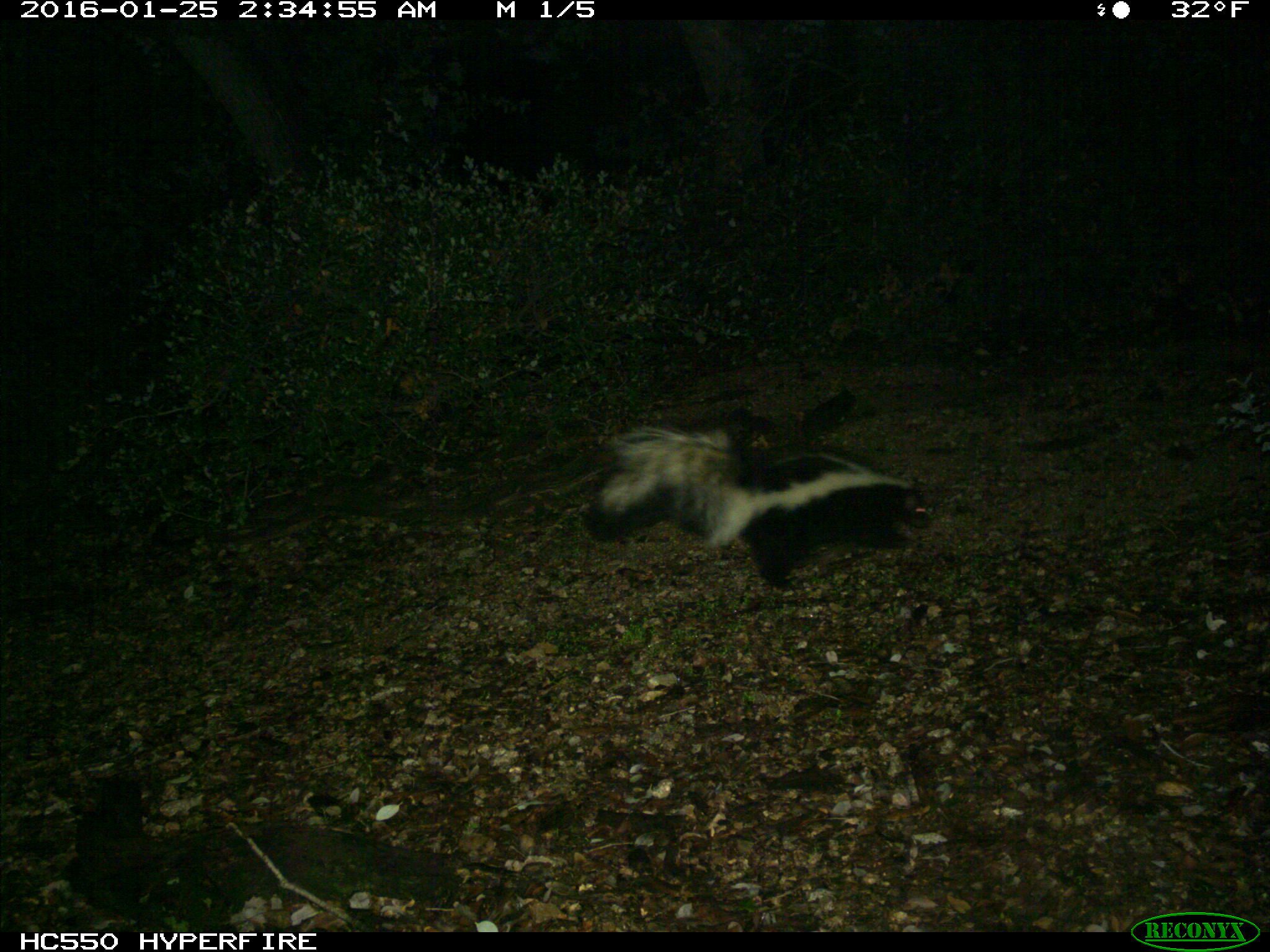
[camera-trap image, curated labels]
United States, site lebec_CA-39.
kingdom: Animalia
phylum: Chordata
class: Mammalia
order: Carnivora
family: Mephitidae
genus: Mephitis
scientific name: Mephitis mephitis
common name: striped skunk